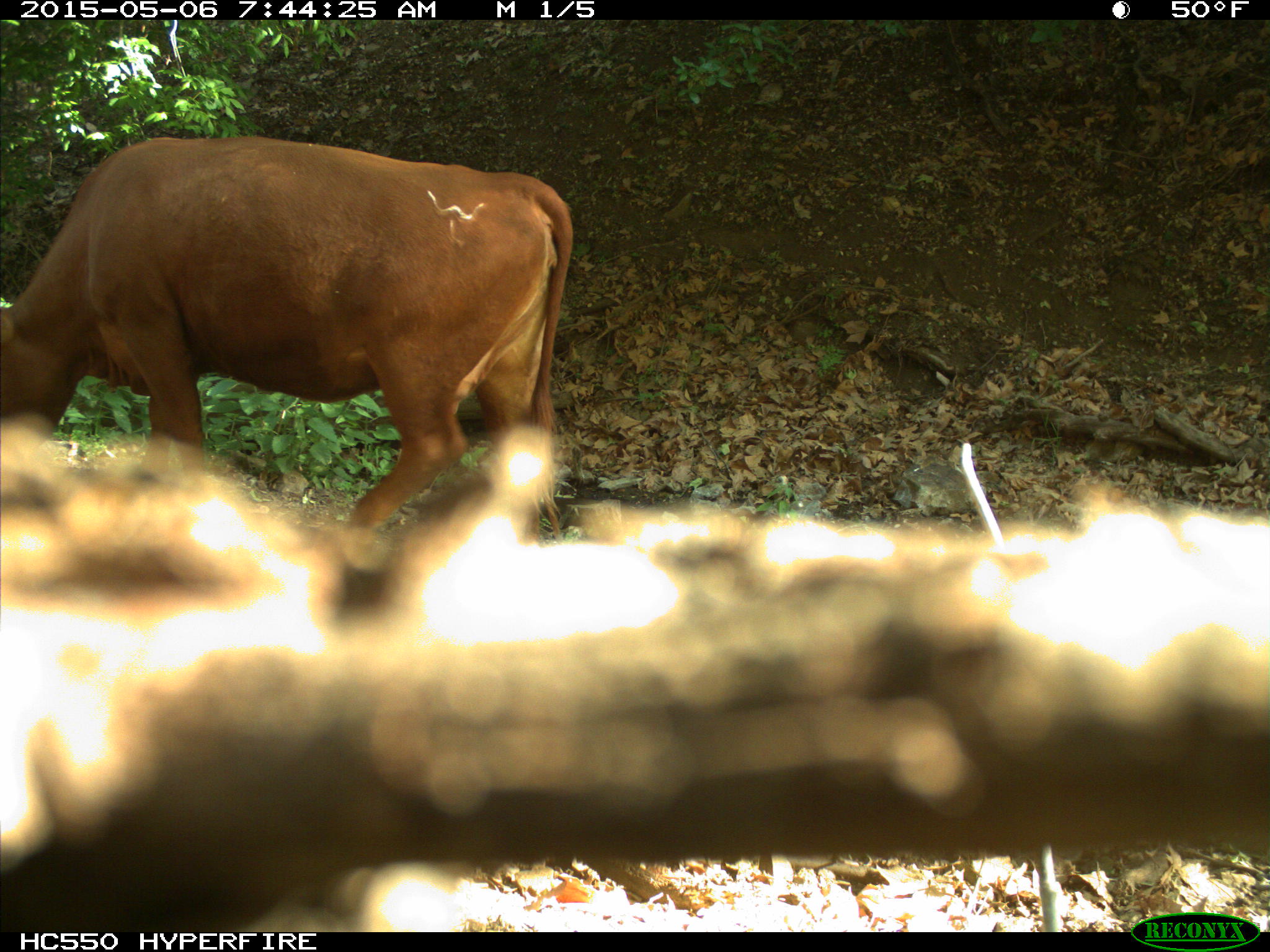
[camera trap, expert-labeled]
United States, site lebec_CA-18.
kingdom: Animalia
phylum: Chordata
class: Mammalia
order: Artiodactyla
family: Bovidae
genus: Bos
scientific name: Bos taurus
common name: domestic cow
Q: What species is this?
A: Bos taurus (domestic cow).